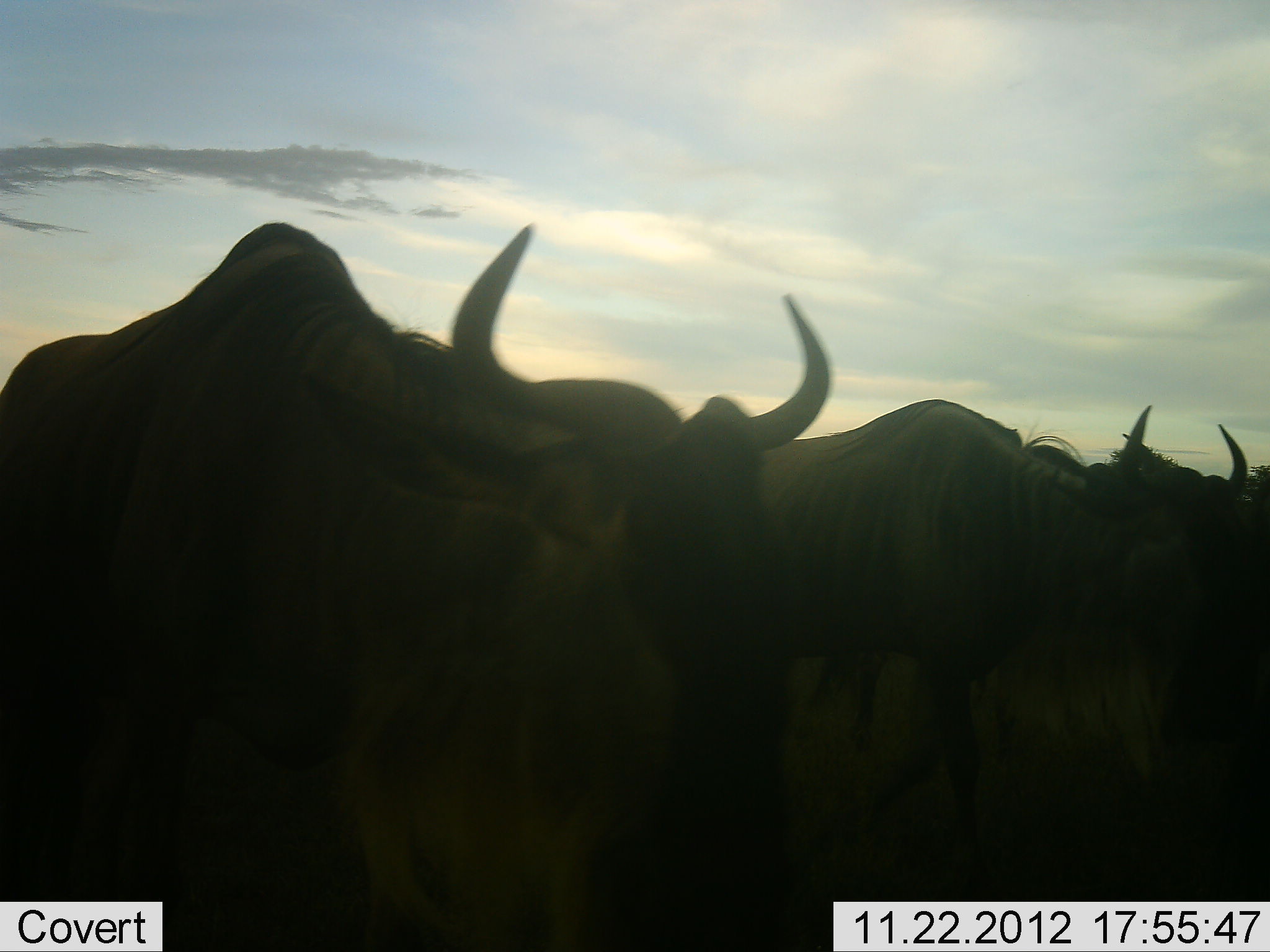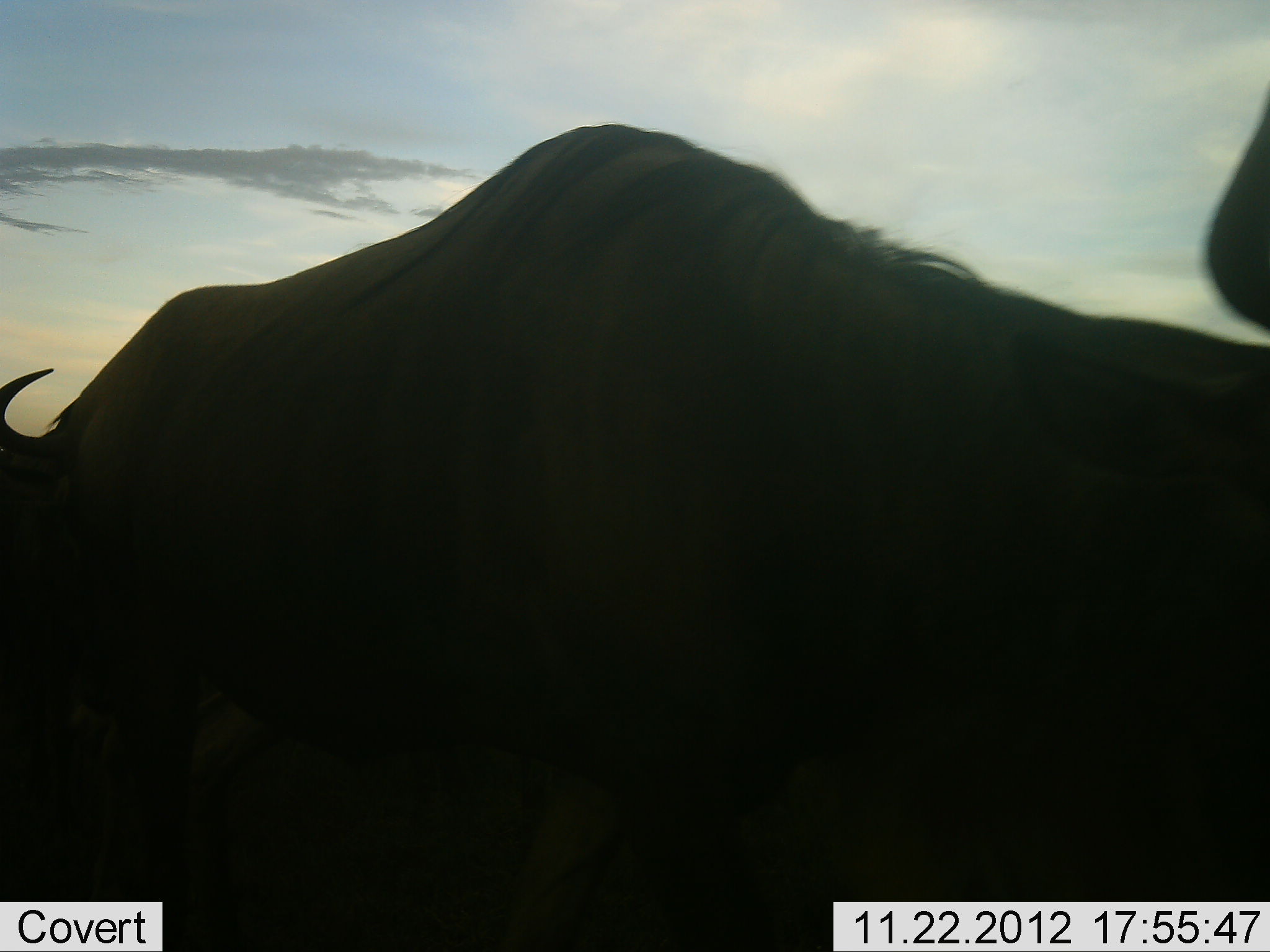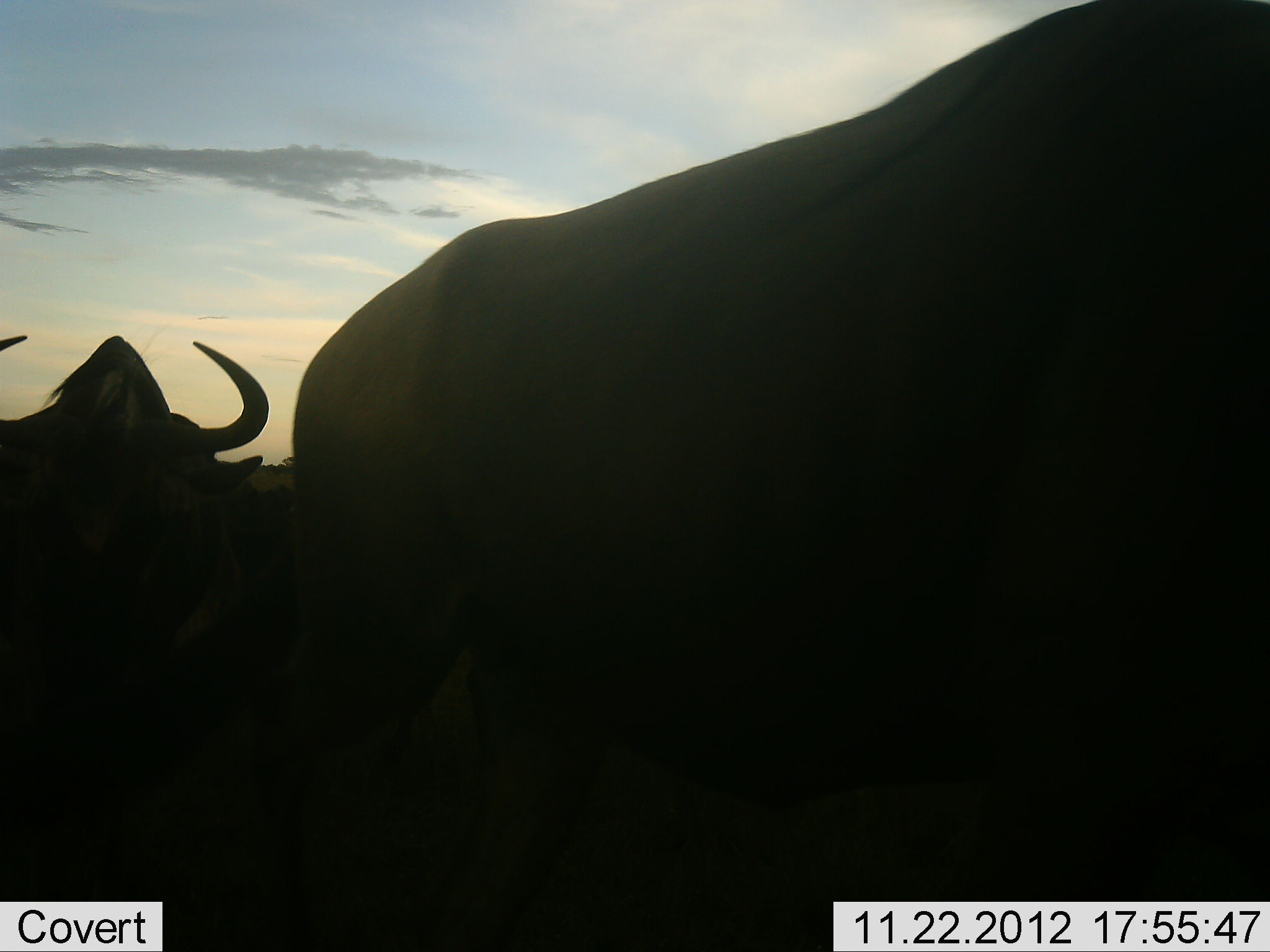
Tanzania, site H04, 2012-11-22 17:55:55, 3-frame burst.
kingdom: Animalia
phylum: Chordata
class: Mammalia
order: Artiodactyla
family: Bovidae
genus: Connochaetes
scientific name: Connochaetes taurinus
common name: blue wildebeest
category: wildebeest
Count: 4.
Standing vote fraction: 30%.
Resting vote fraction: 0%.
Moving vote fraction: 70%.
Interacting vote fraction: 10%.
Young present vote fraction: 0%.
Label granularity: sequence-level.